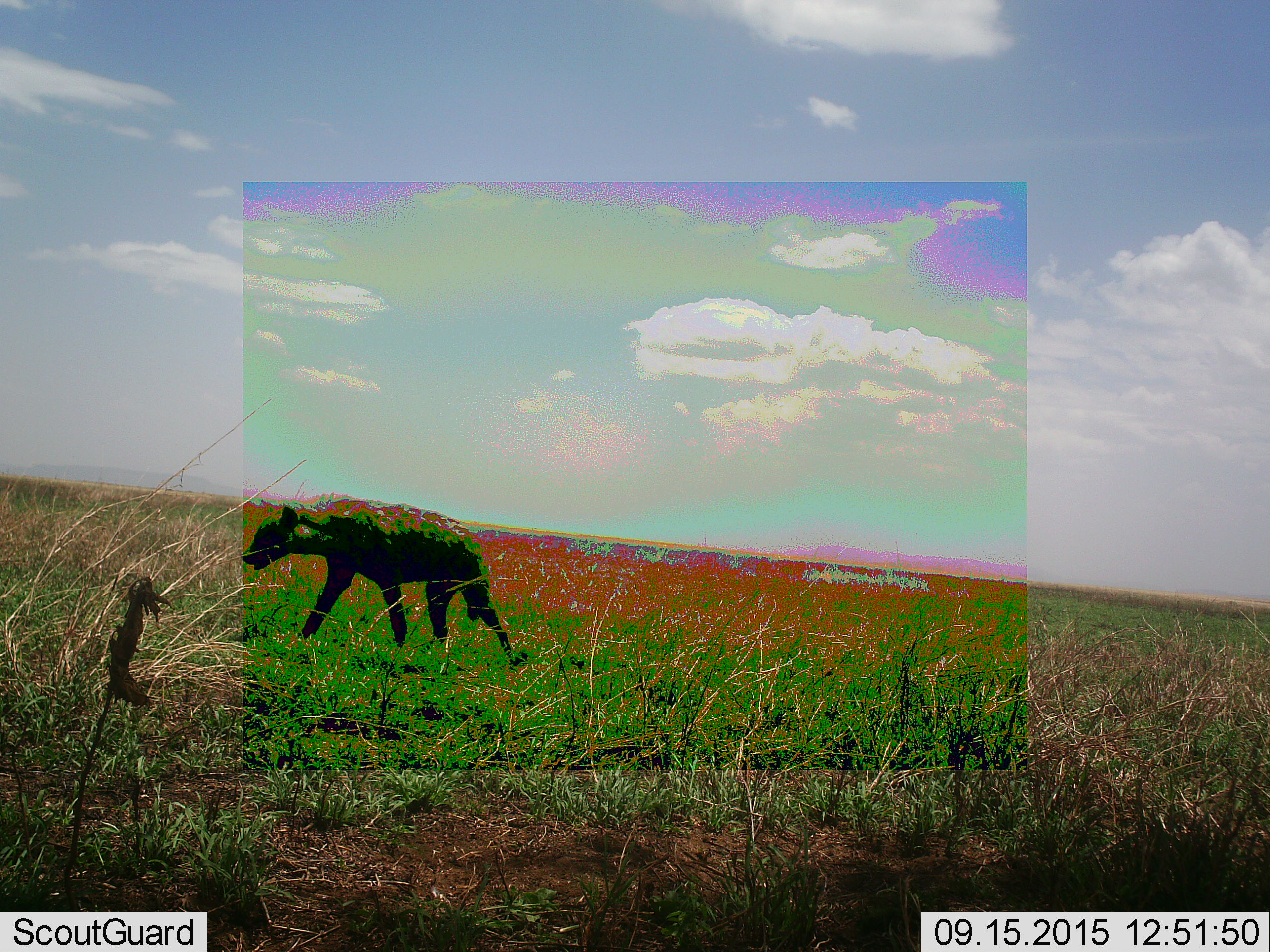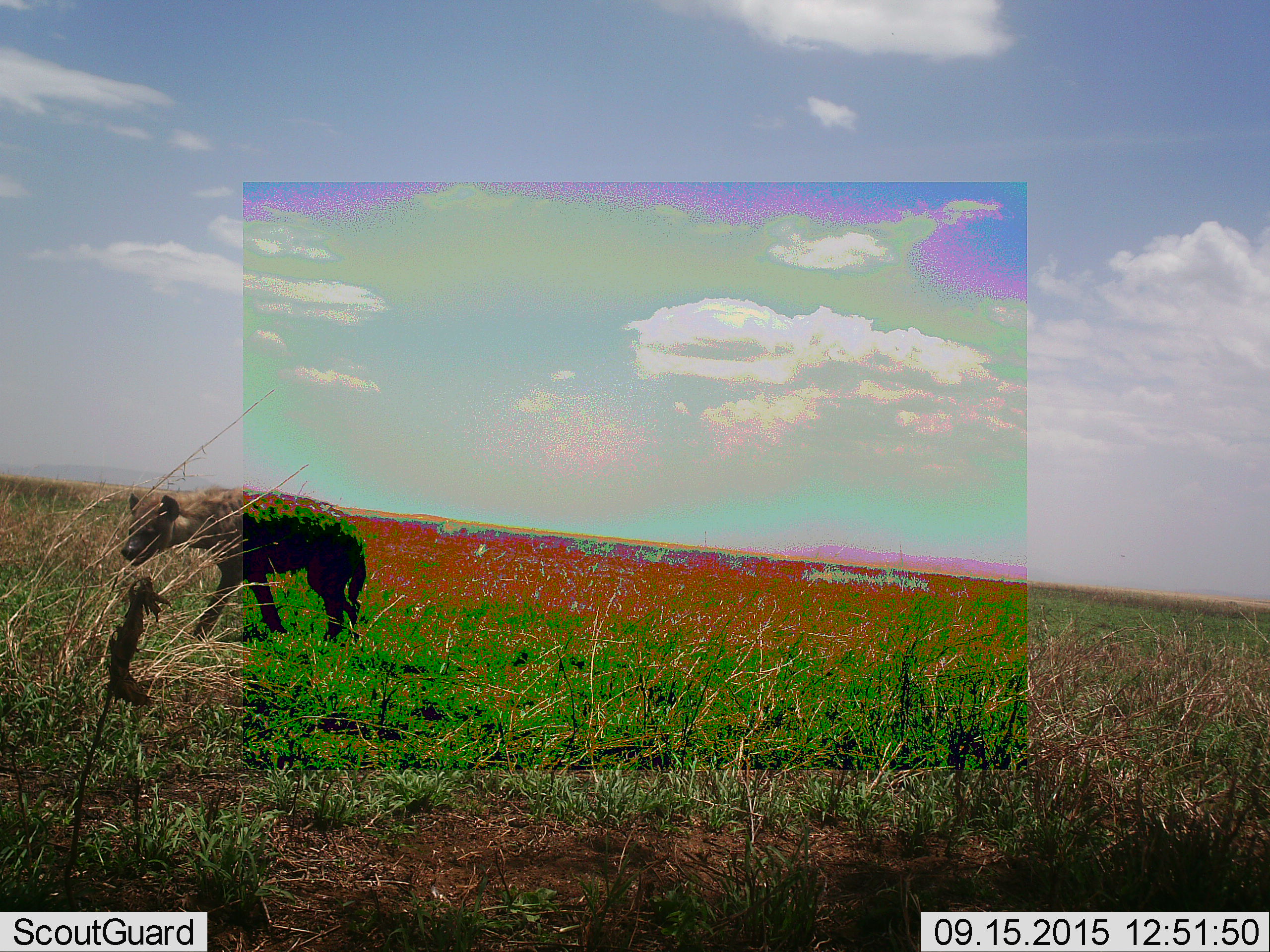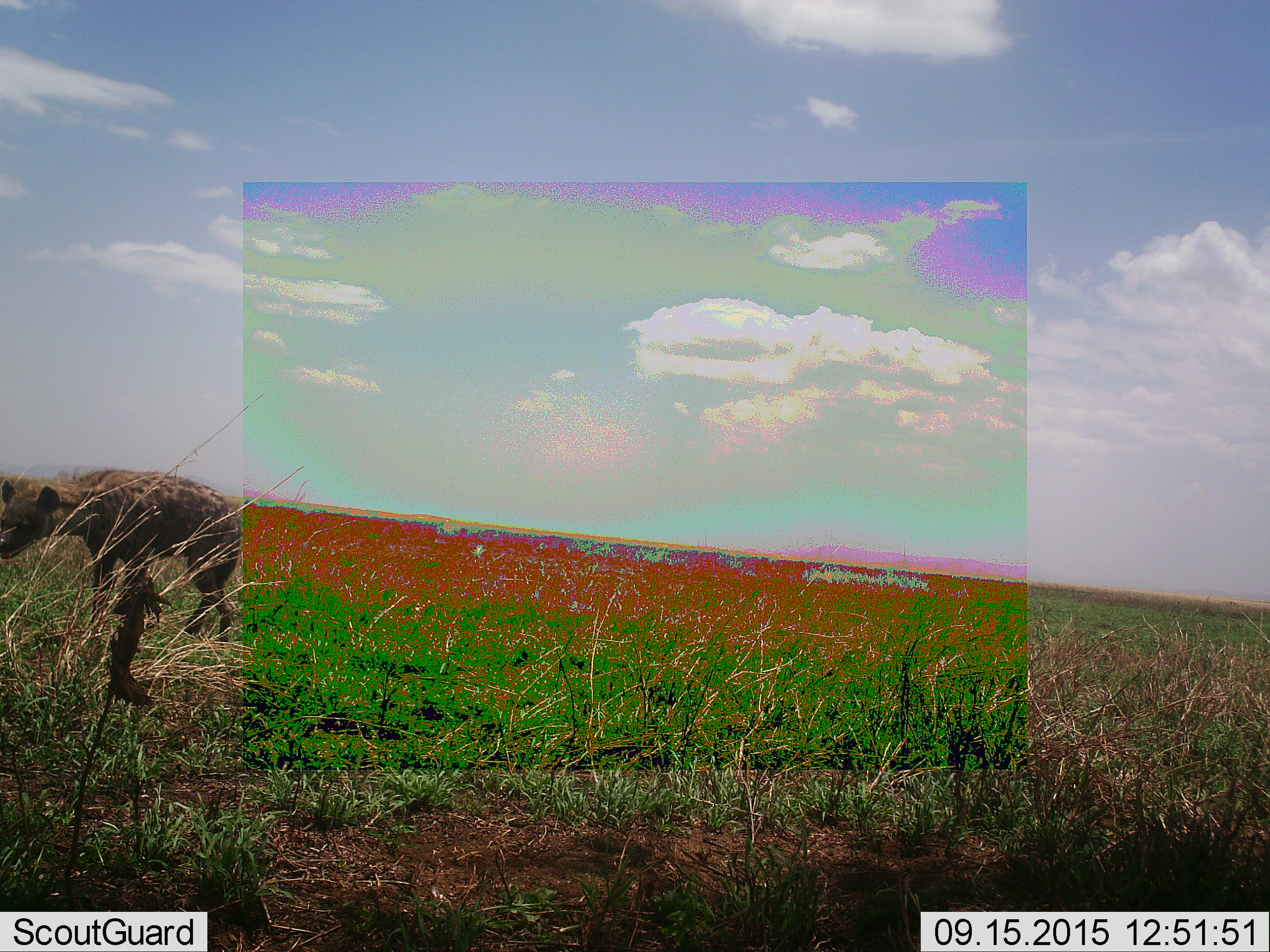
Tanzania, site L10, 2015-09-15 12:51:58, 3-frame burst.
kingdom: Animalia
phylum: Chordata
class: Mammalia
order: Carnivora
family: Hyaenidae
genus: Crocuta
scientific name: Crocuta crocuta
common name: spotted hyena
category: hyenaspotted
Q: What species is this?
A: Hyenaspotted (spotted hyena) (Crocuta crocuta).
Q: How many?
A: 1.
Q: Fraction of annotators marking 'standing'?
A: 12%.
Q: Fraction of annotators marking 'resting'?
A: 0%.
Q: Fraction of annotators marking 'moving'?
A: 100%.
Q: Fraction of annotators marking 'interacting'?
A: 0%.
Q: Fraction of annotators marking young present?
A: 0%.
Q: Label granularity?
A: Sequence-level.